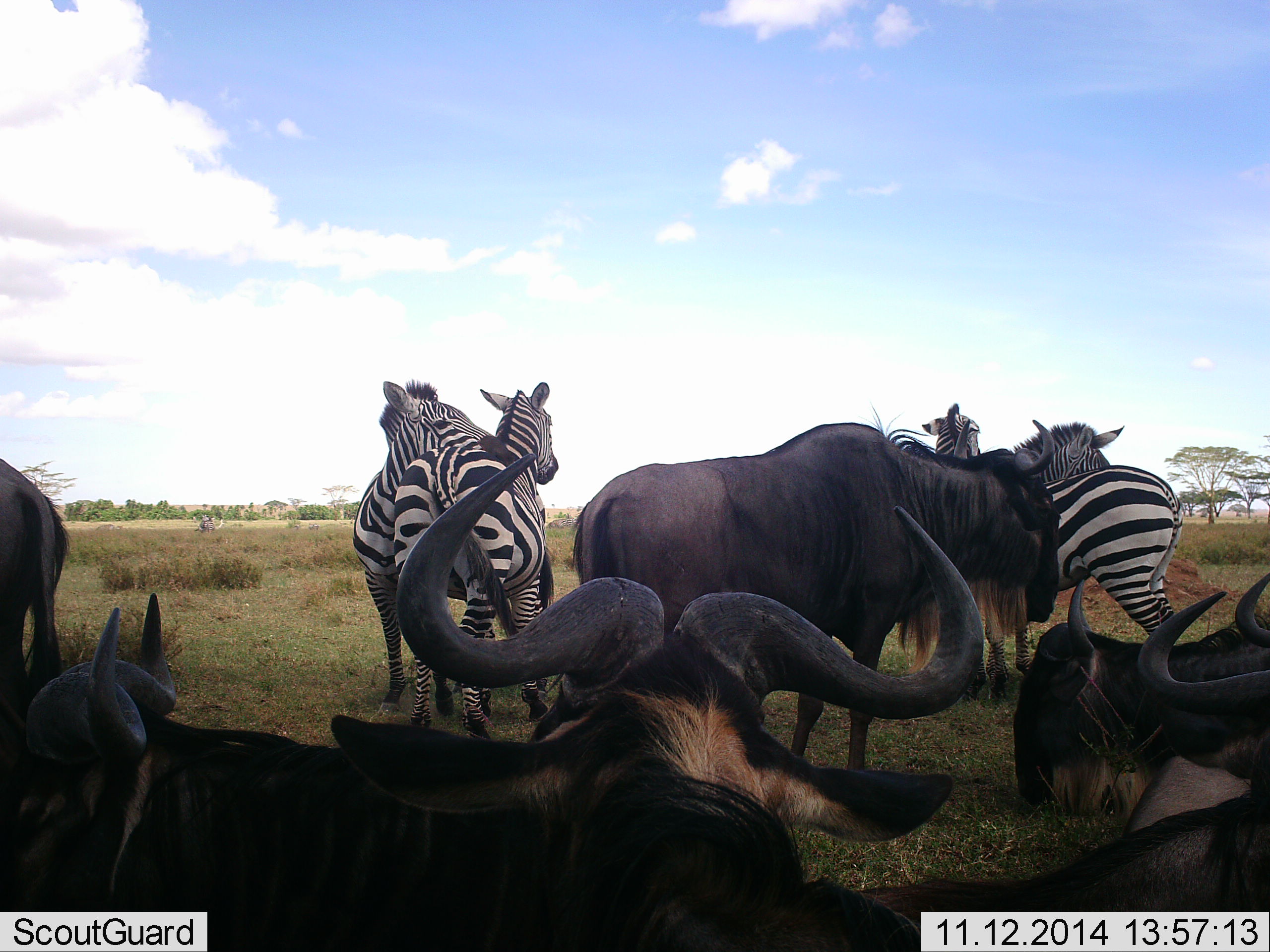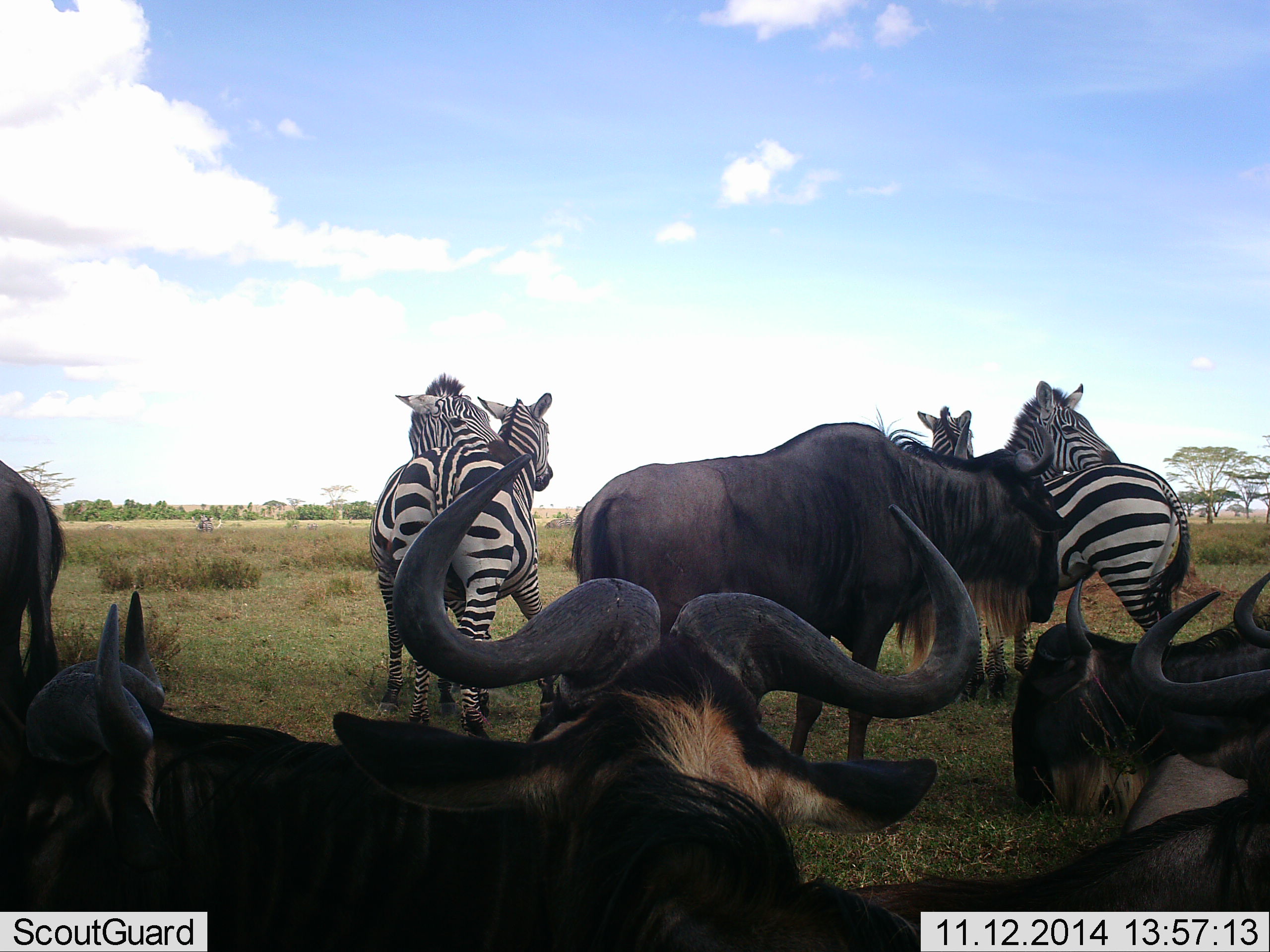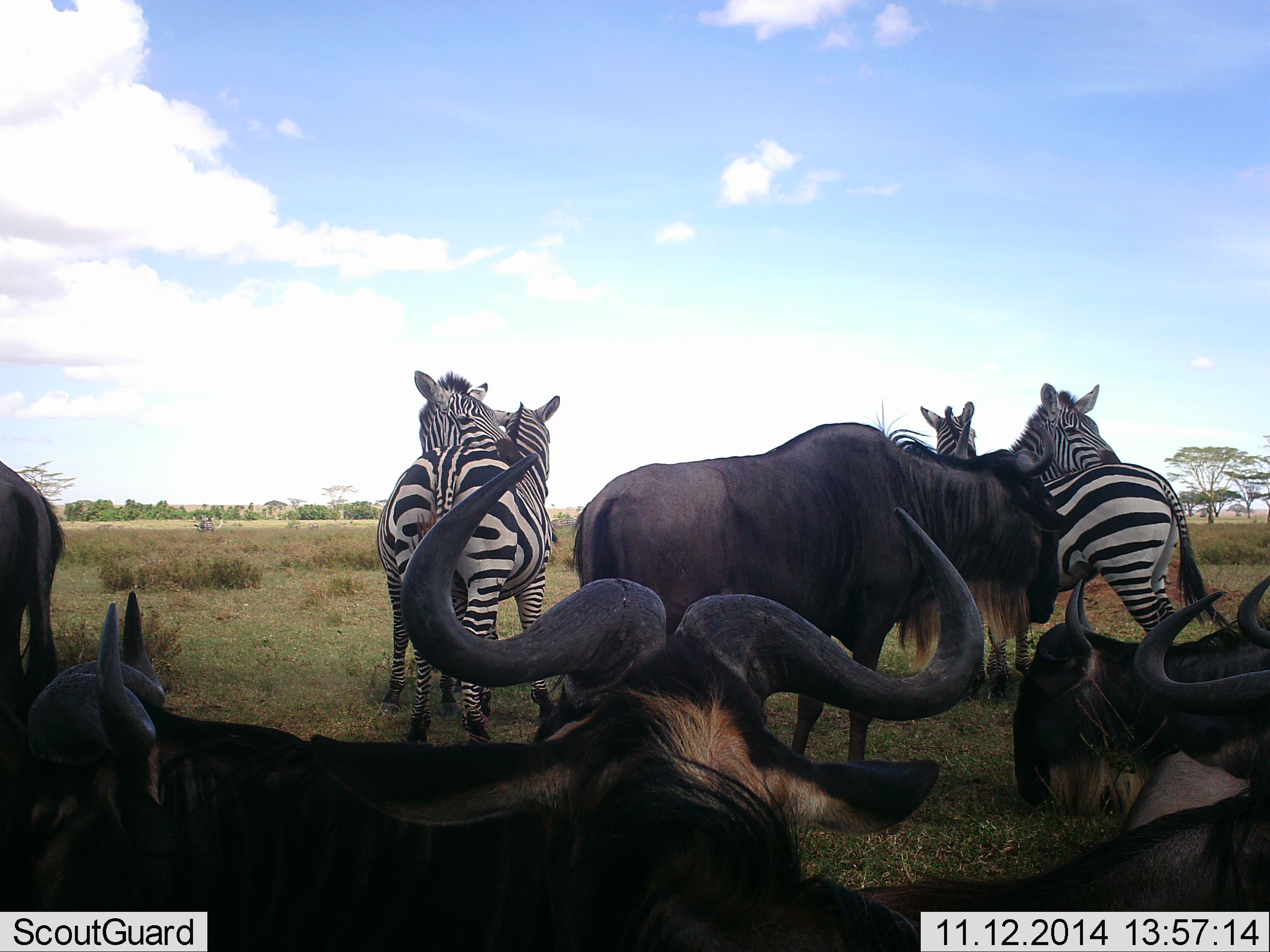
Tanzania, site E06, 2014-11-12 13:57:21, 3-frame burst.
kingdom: Animalia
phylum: Chordata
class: Mammalia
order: Artiodactyla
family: Bovidae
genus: Connochaetes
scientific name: Connochaetes taurinus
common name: blue wildebeest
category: wildebeest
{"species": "wildebeest (blue wildebeest) (Connochaetes taurinus)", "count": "7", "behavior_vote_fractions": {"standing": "90%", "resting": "90%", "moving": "0%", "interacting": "10%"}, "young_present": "0%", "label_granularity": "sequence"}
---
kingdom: Animalia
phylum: Chordata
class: Mammalia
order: Perissodactyla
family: Equidae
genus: Equus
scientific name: Equus quagga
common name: plains zebra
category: zebra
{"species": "zebra (plains zebra) (Equus quagga)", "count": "4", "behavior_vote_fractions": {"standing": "90%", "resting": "0%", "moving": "10%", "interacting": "50%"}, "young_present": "0%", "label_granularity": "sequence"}